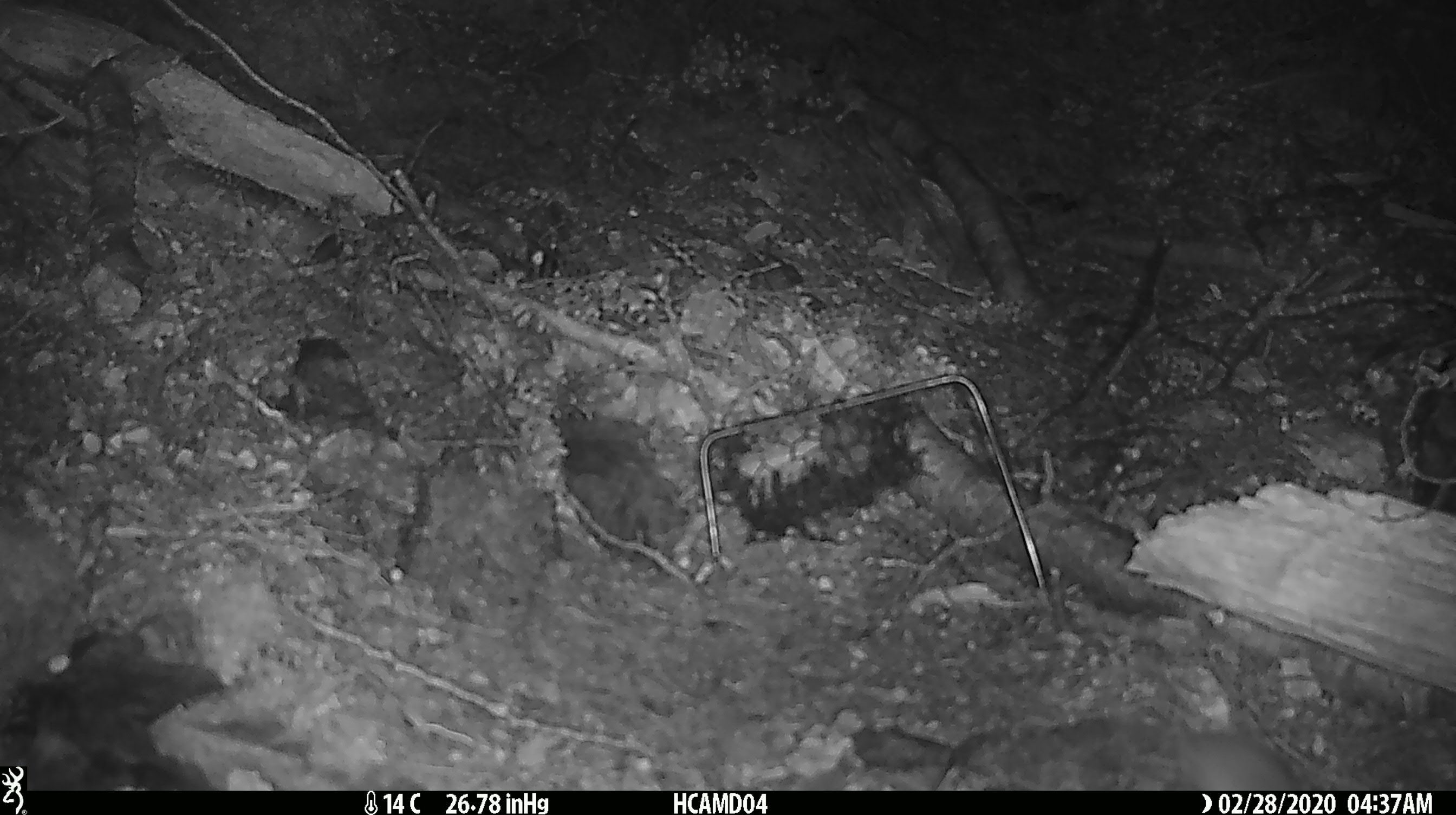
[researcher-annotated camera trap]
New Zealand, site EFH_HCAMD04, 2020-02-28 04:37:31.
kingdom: Animalia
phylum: Chordata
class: Mammalia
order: Rodentia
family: Muridae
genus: Mus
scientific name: Mus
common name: mouse